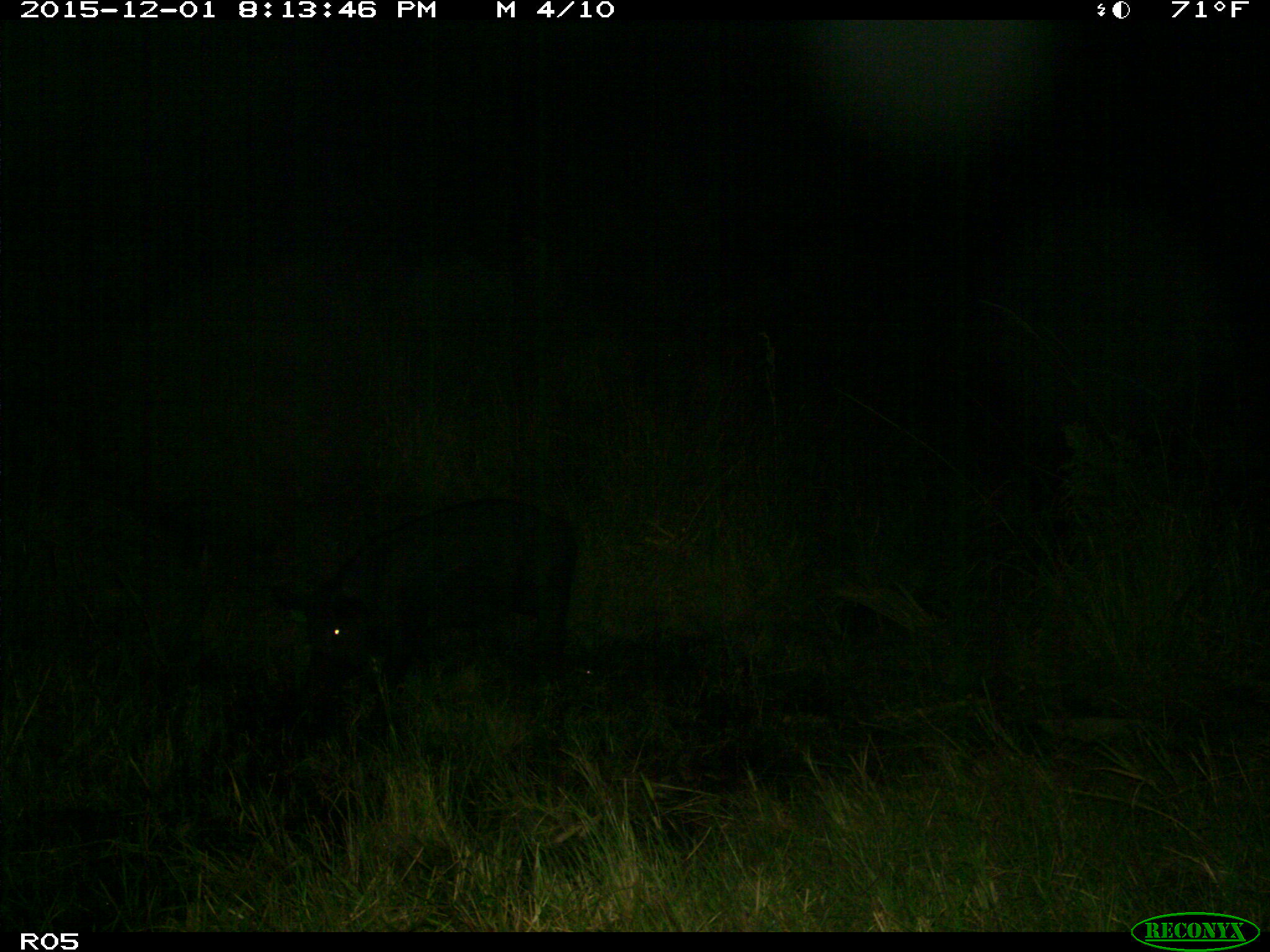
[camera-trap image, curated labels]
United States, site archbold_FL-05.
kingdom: Animalia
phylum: Chordata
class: Mammalia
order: Artiodactyla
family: Suidae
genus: Sus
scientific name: Sus scrofa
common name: wild boar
Sus scrofa (wild boar).